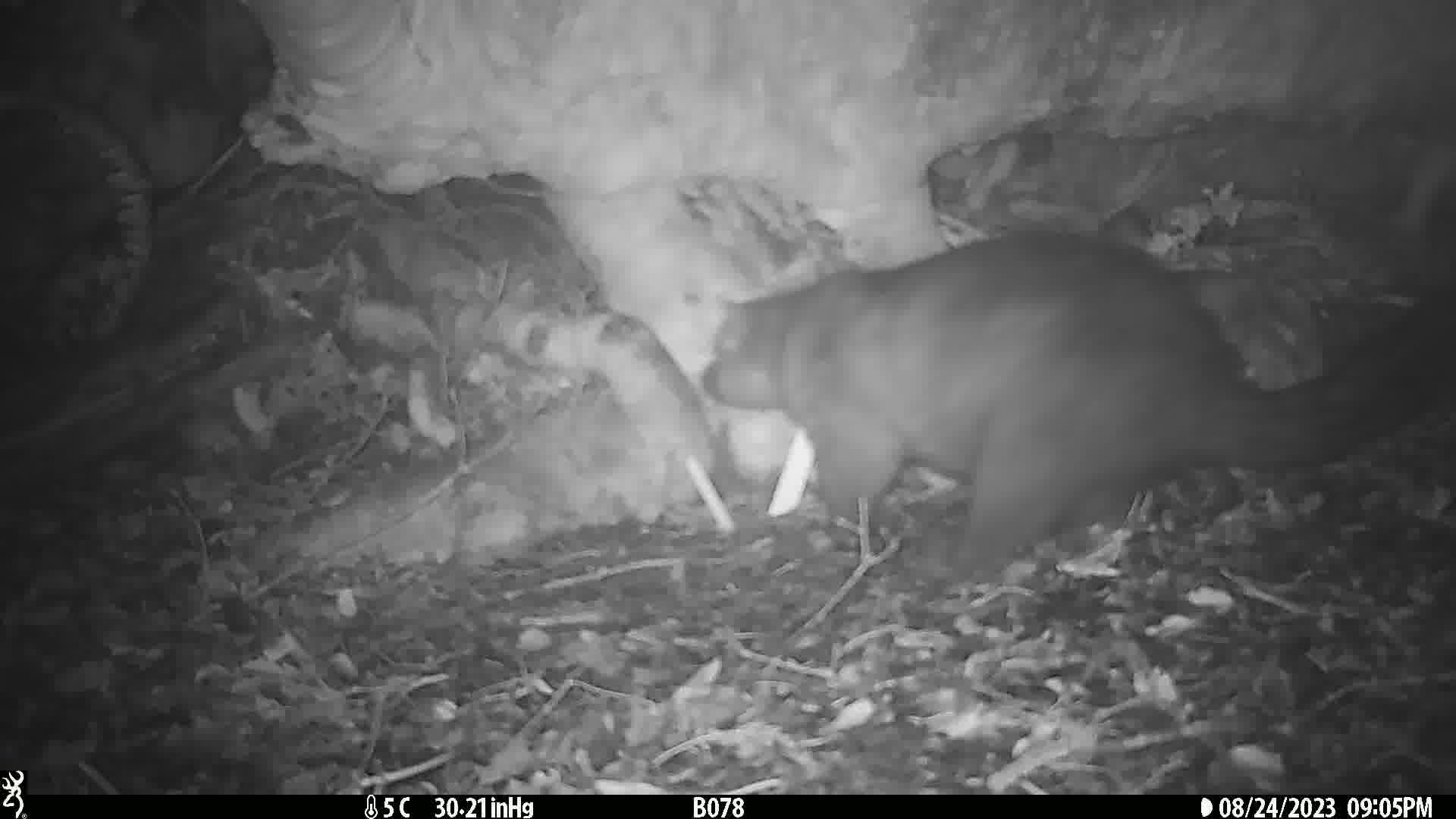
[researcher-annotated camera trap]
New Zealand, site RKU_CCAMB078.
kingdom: Animalia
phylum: Chordata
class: Mammalia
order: Diprotodontia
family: Phalangeridae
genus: Trichosurus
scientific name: Trichosurus vulpecula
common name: common brushtail possum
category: possum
Possum (common brushtail possum) (Trichosurus vulpecula).